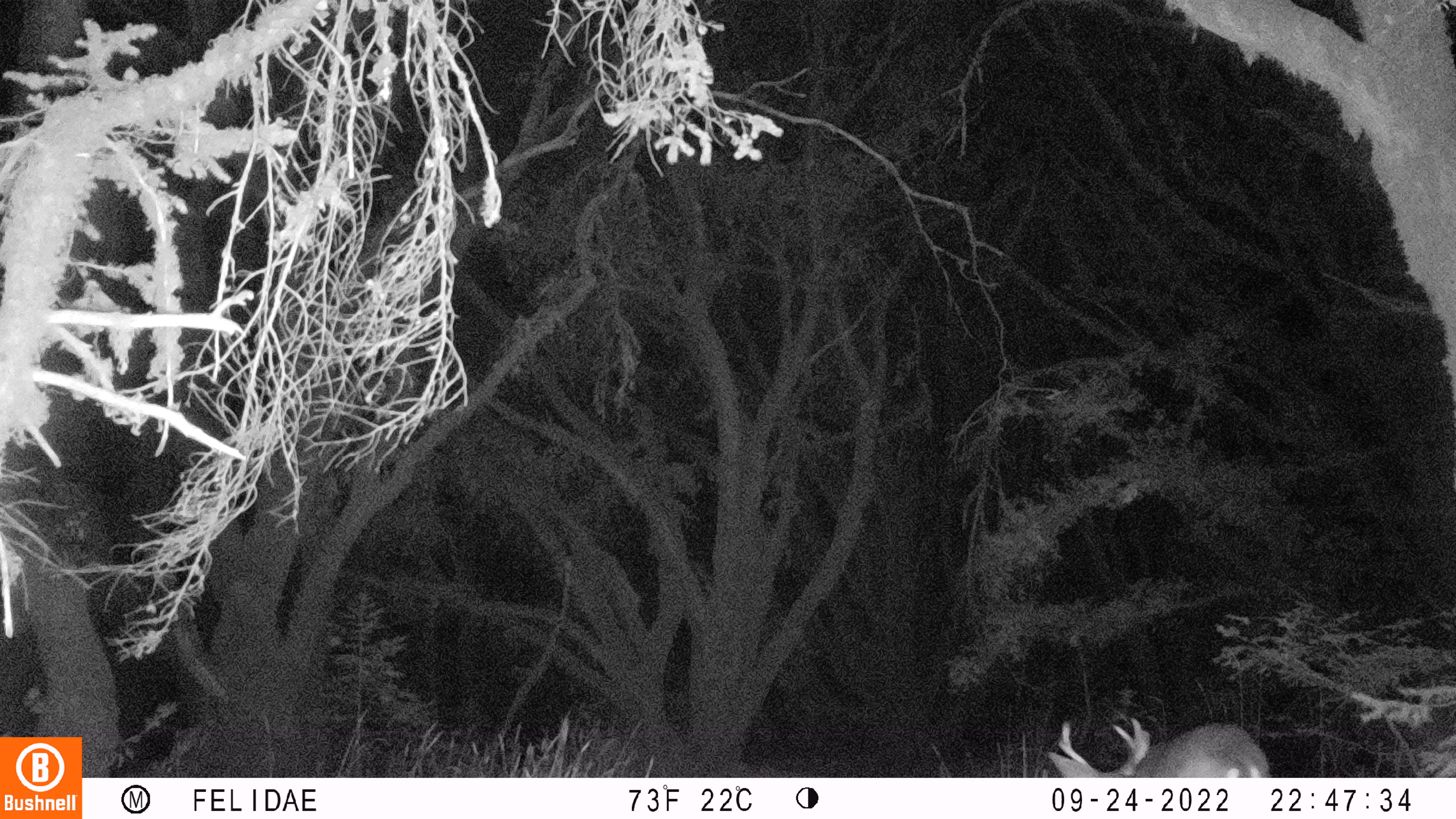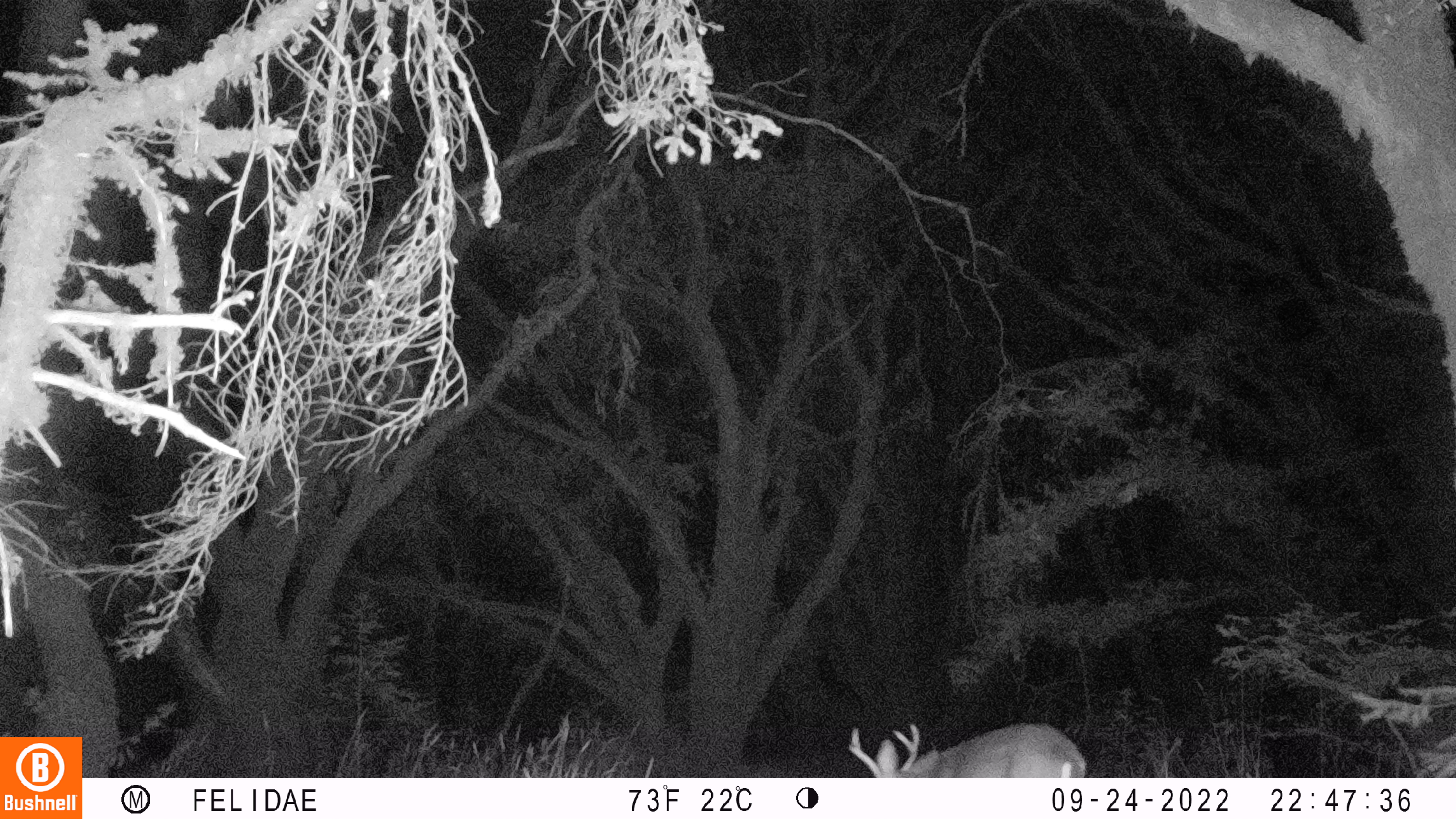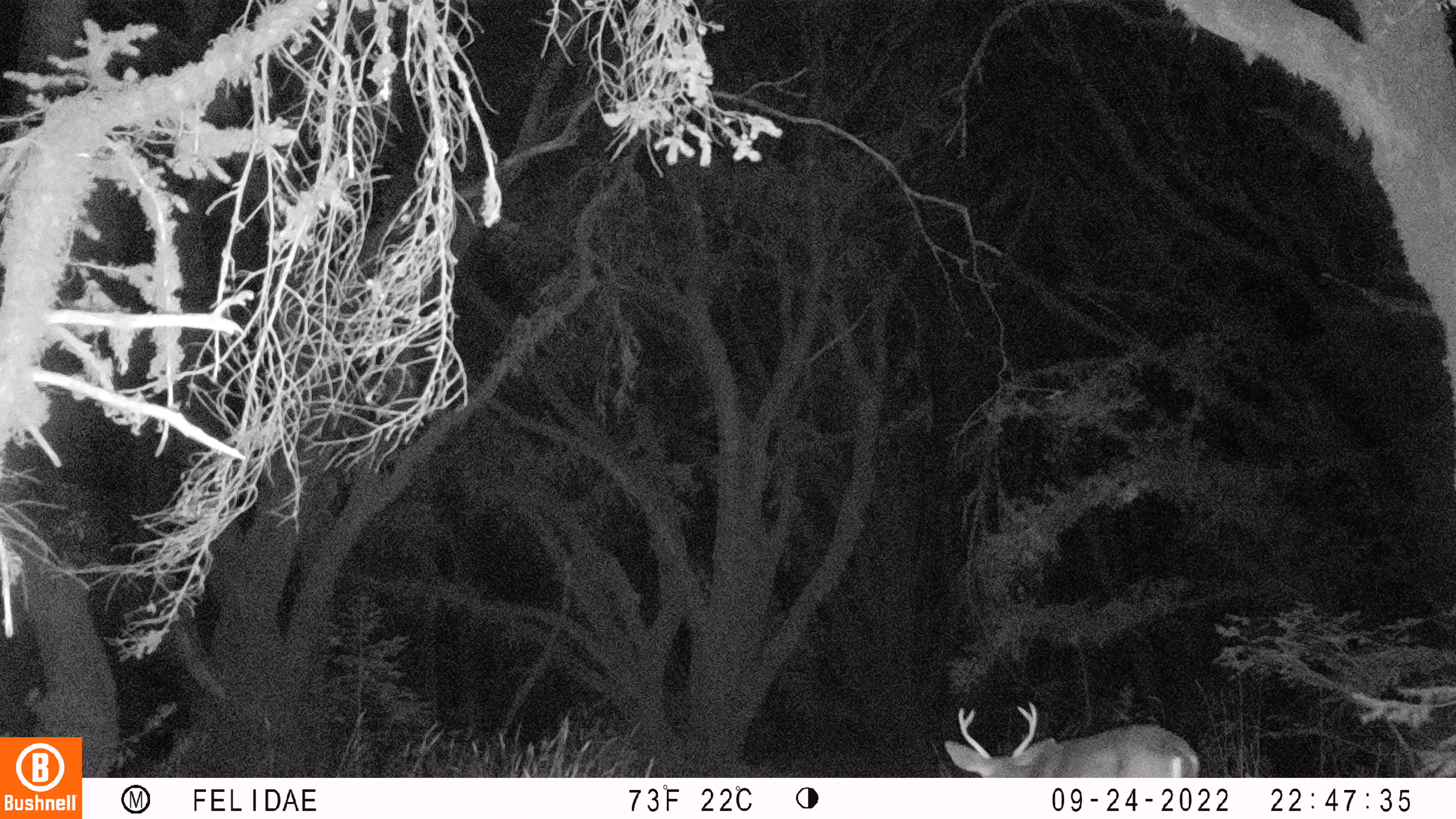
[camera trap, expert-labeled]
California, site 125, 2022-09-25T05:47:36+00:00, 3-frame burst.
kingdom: Animalia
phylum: Chordata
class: Mammalia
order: Artiodactyla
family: Cervidae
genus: Odocoileus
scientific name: Odocoileus hemionus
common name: mule deer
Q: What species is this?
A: Mule deer (Odocoileus hemionus).